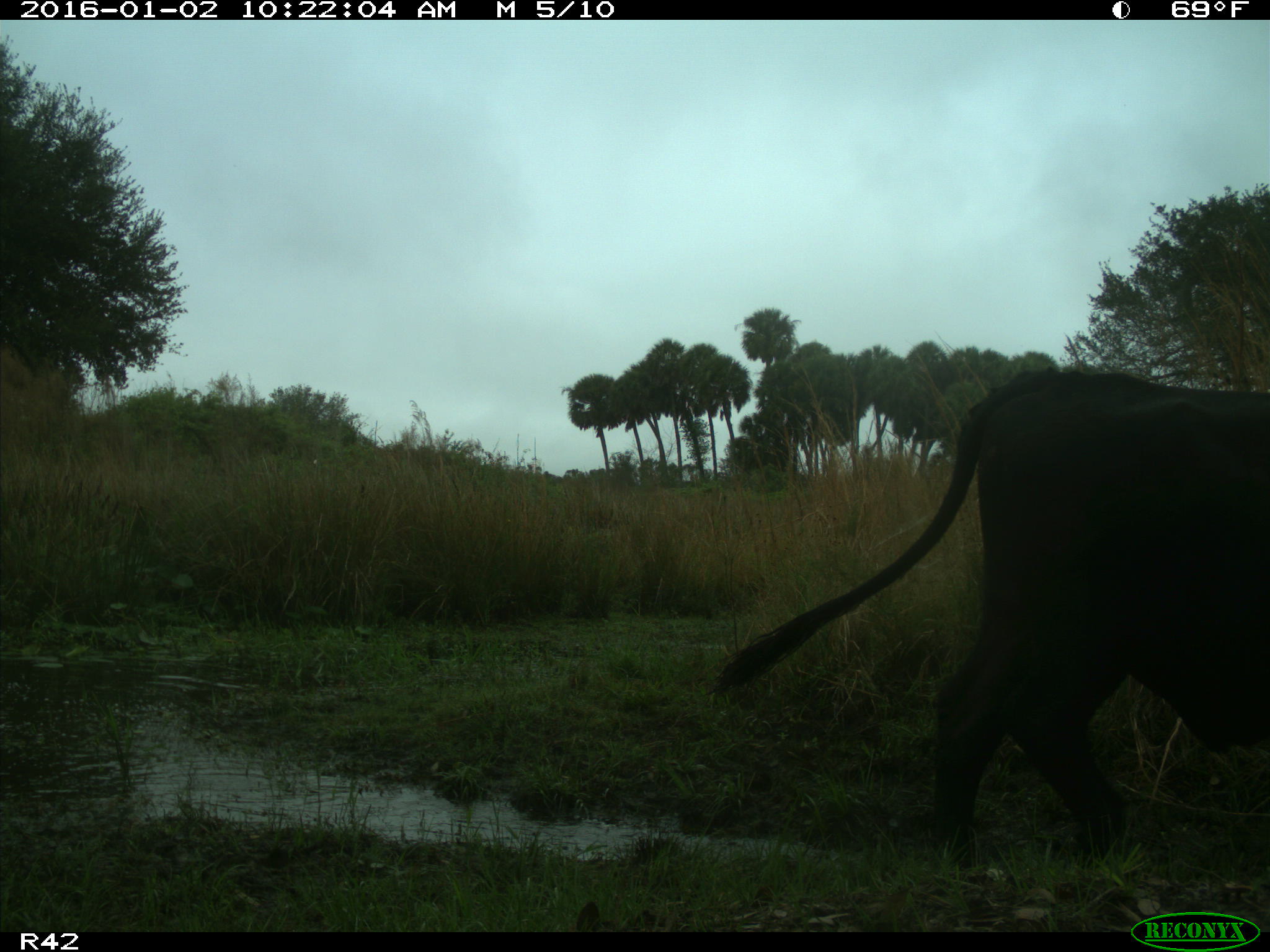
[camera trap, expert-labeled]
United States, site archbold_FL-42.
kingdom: Animalia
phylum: Chordata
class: Mammalia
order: Artiodactyla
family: Bovidae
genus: Bos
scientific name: Bos taurus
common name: domestic cow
Bos taurus (domestic cow).